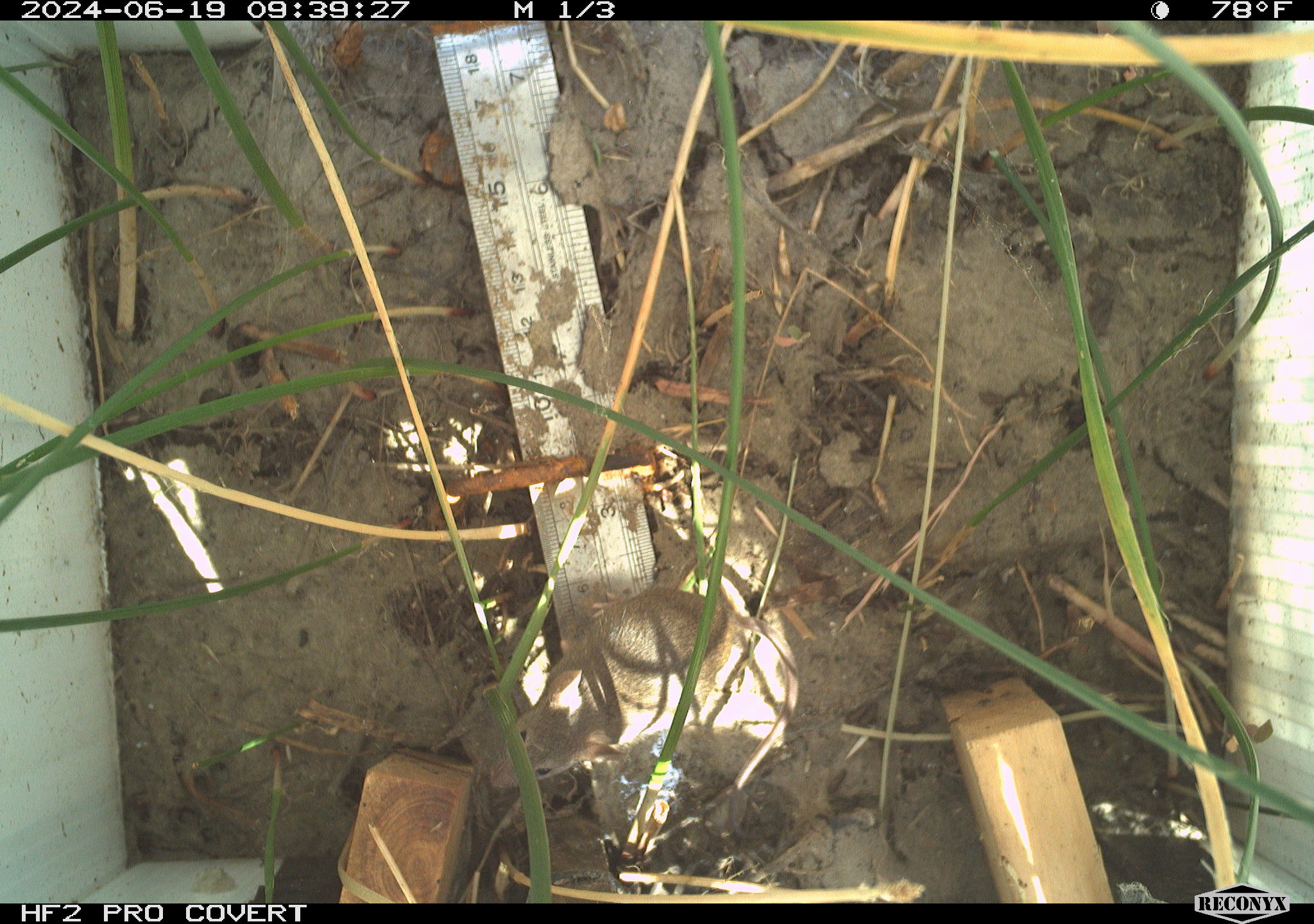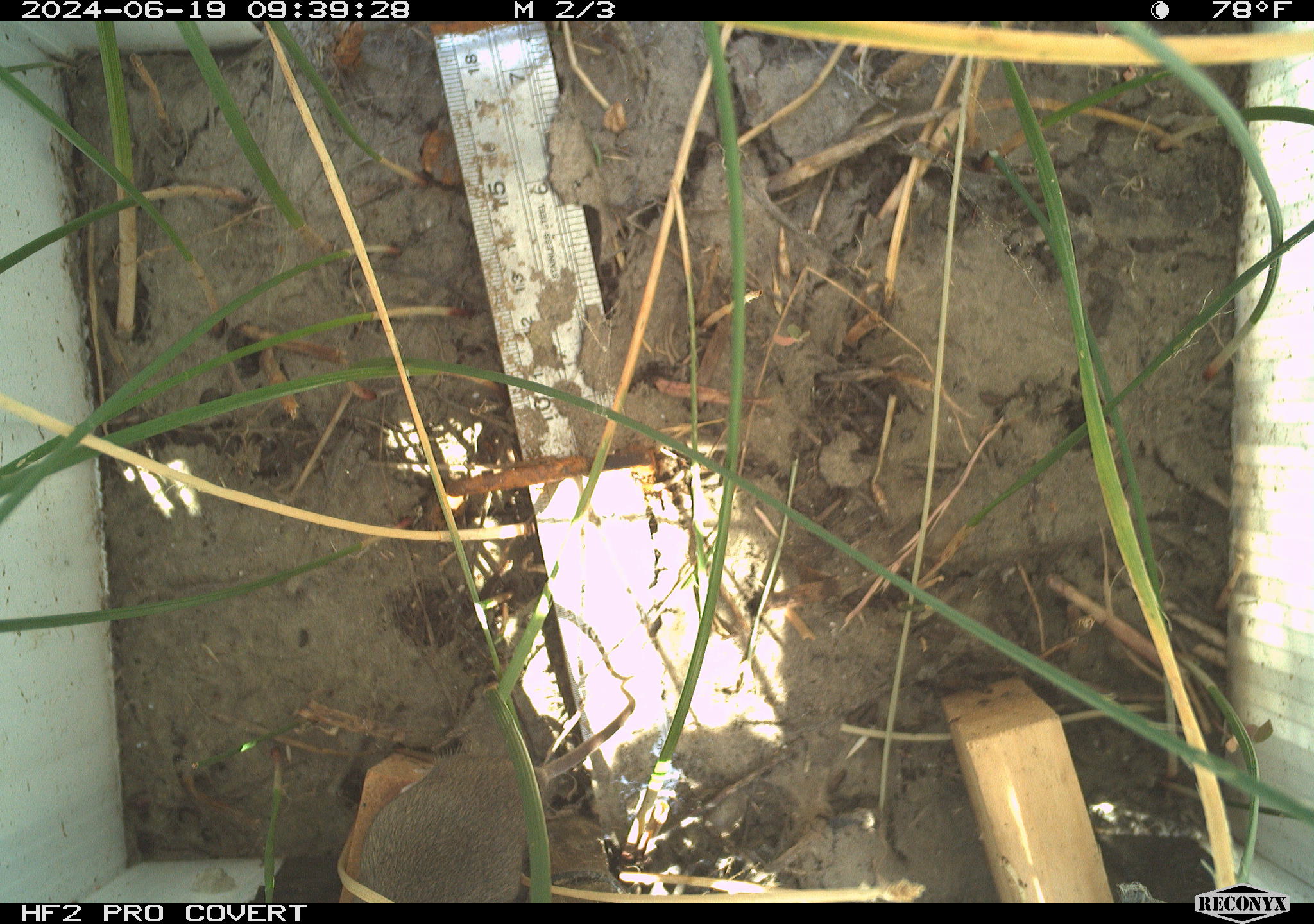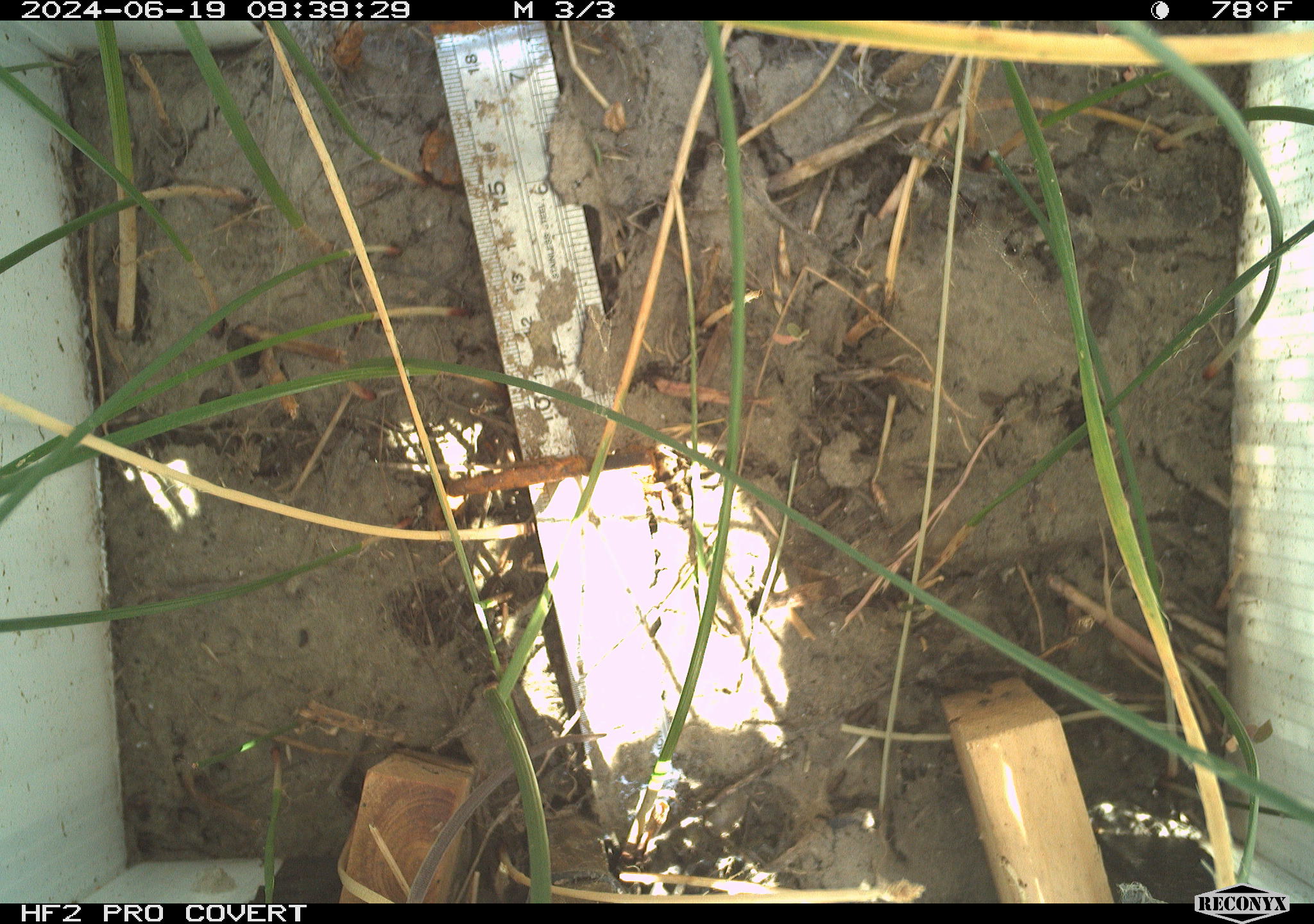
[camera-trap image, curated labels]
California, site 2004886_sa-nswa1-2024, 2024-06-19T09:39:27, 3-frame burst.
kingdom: Animalia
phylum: Chordata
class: Mammalia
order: Rodentia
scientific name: Rodentia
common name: rodent